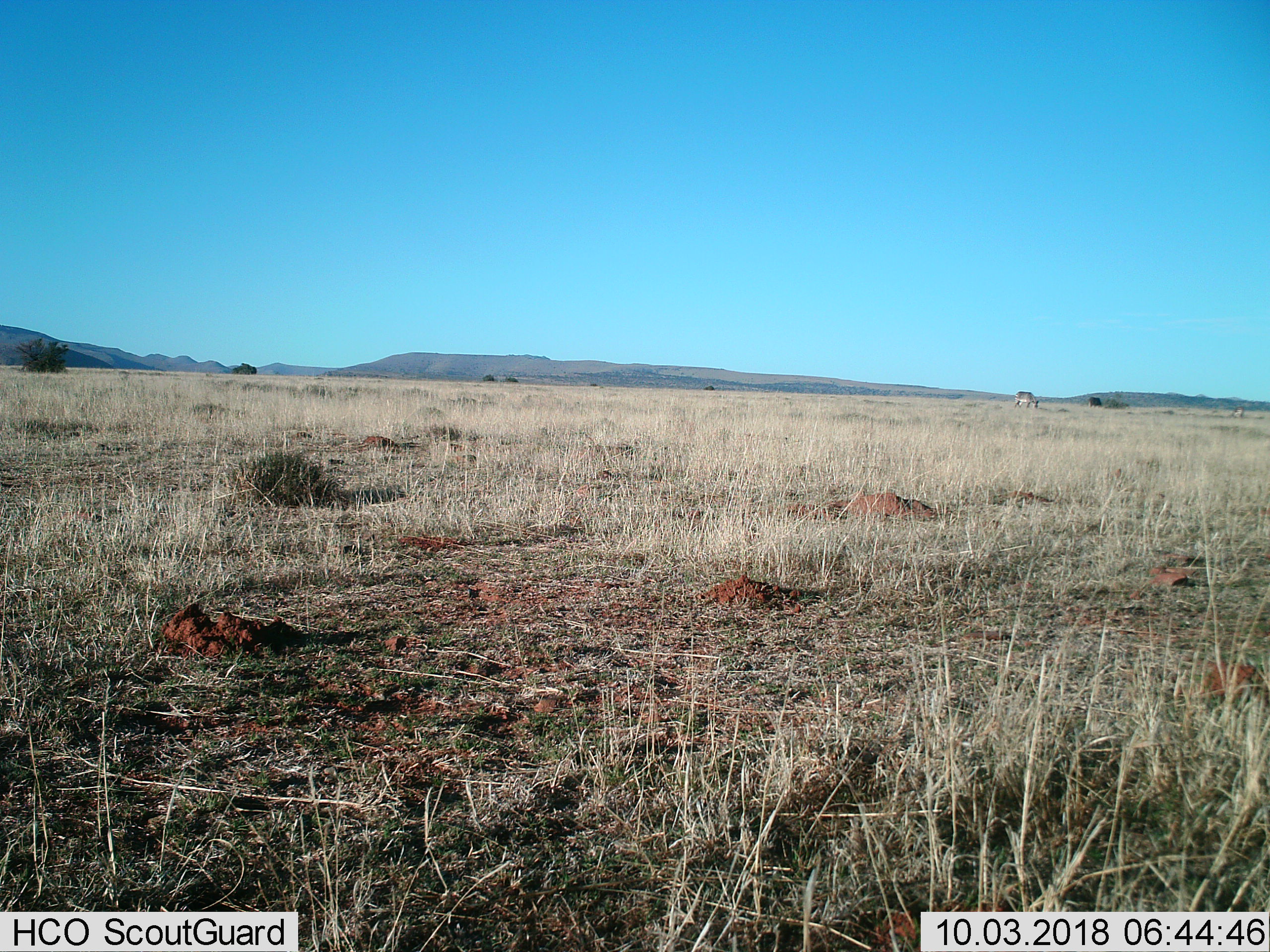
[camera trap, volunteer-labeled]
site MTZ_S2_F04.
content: unidentified animal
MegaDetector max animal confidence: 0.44